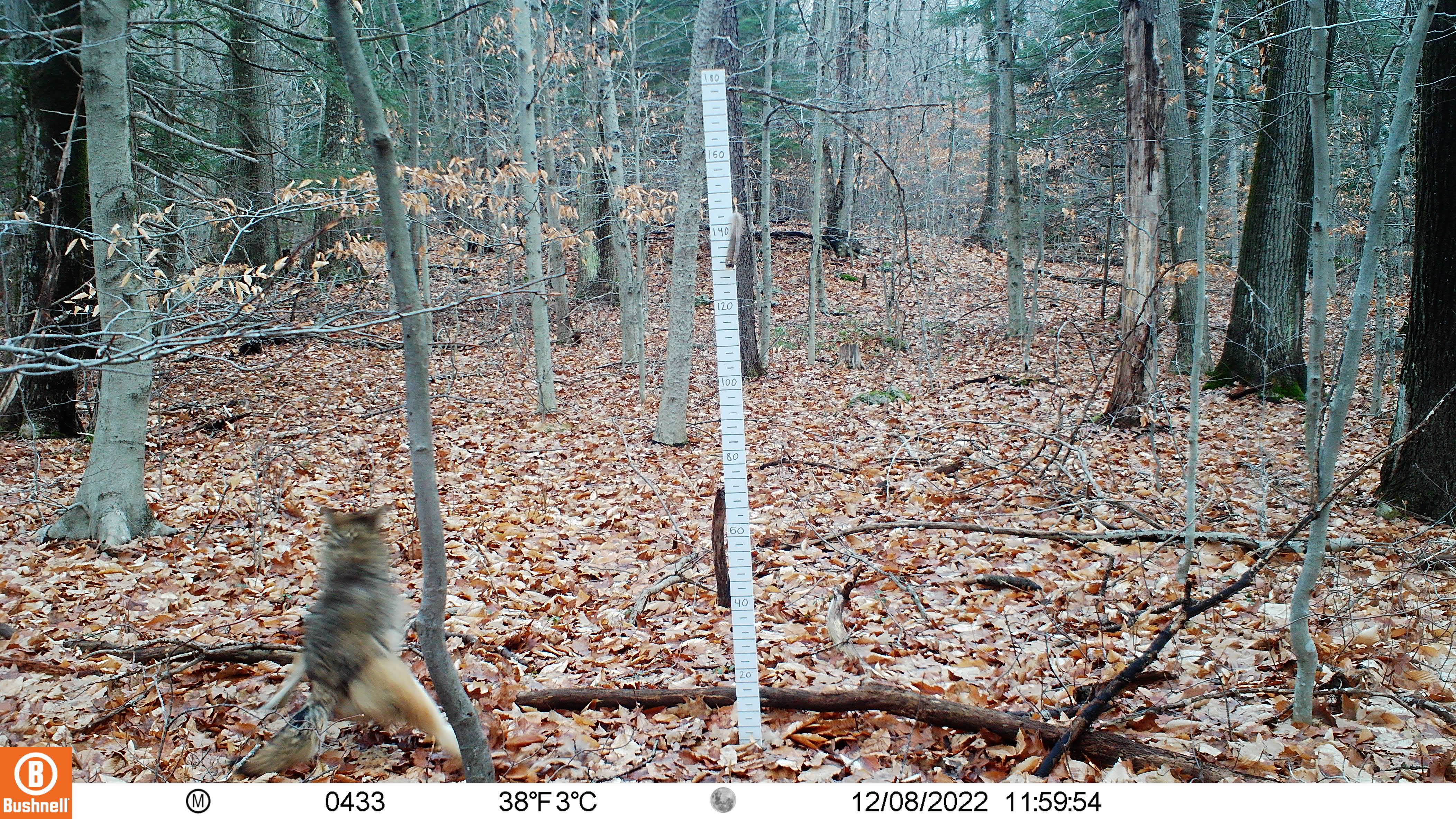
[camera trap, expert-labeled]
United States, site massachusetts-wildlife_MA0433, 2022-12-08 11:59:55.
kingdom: Animalia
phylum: Chordata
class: Mammalia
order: Carnivora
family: Canidae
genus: Canis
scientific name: Canis latrans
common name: coyote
Coyote (Canis latrans).